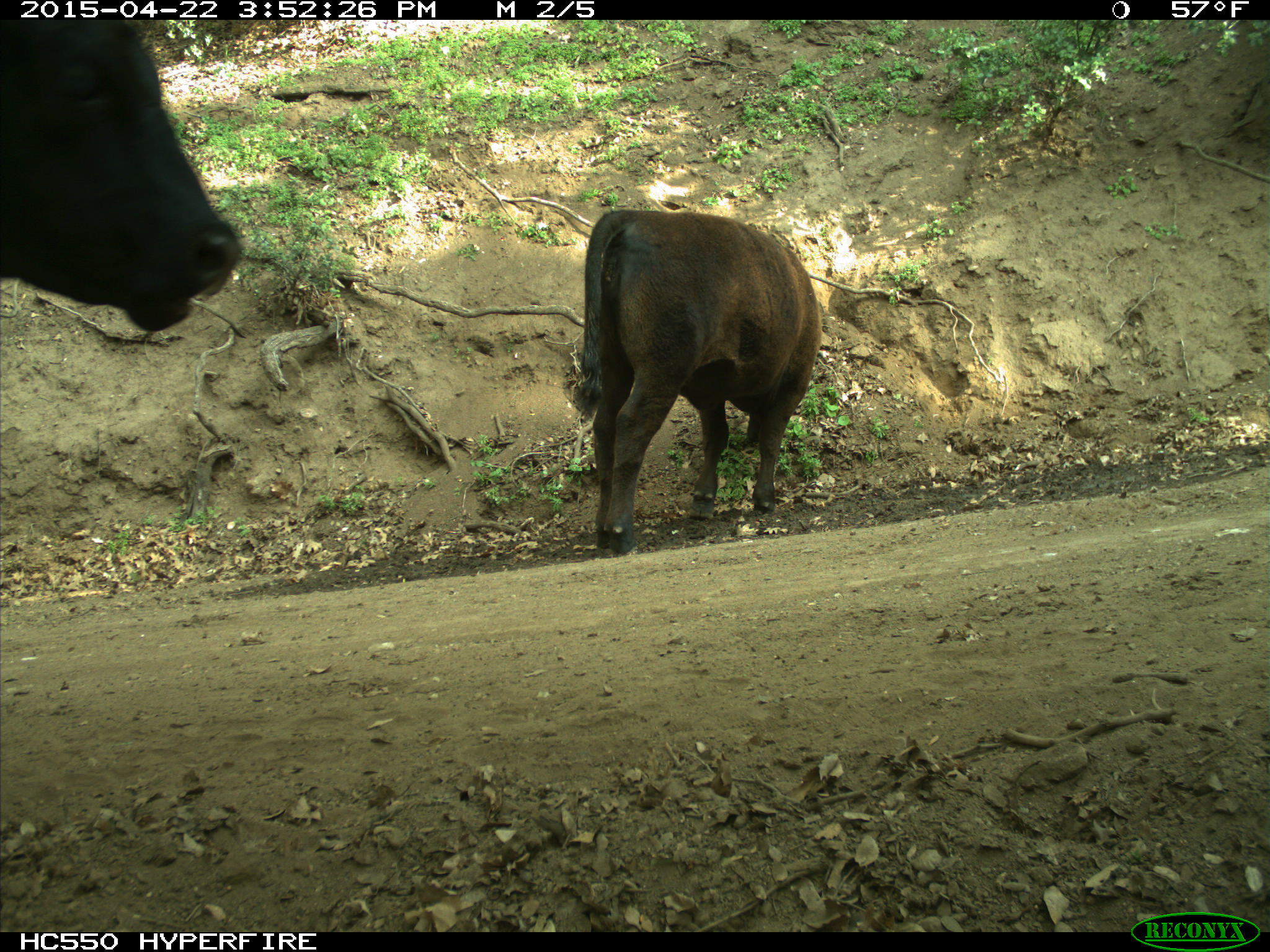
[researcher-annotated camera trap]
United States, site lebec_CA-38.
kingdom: Animalia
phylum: Chordata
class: Mammalia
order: Artiodactyla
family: Bovidae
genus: Bos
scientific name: Bos taurus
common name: domestic cow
Bos taurus (domestic cow).